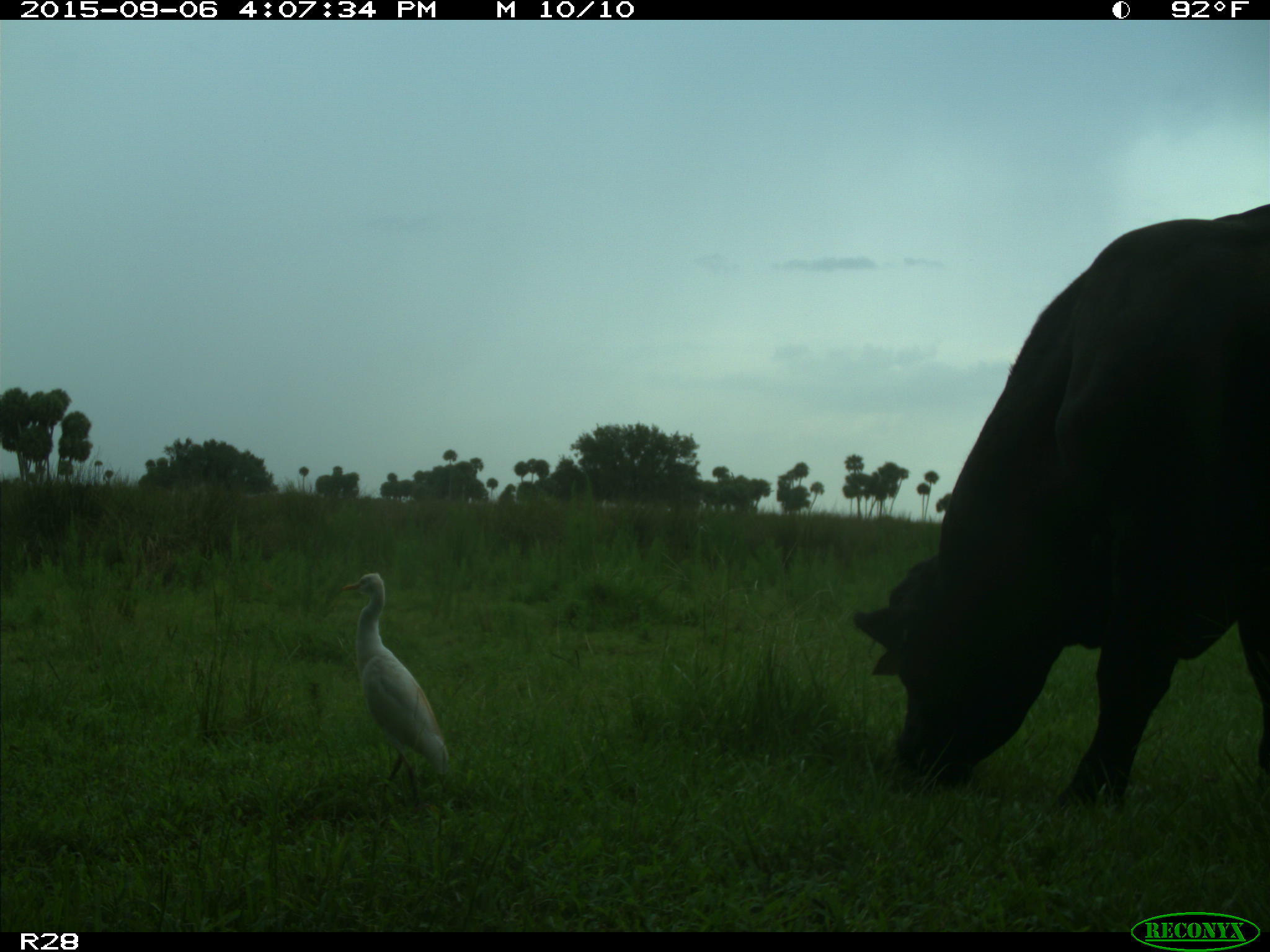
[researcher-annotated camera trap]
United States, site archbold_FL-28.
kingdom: Animalia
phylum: Chordata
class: Mammalia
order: Artiodactyla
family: Bovidae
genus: Bos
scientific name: Bos taurus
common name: domestic cow